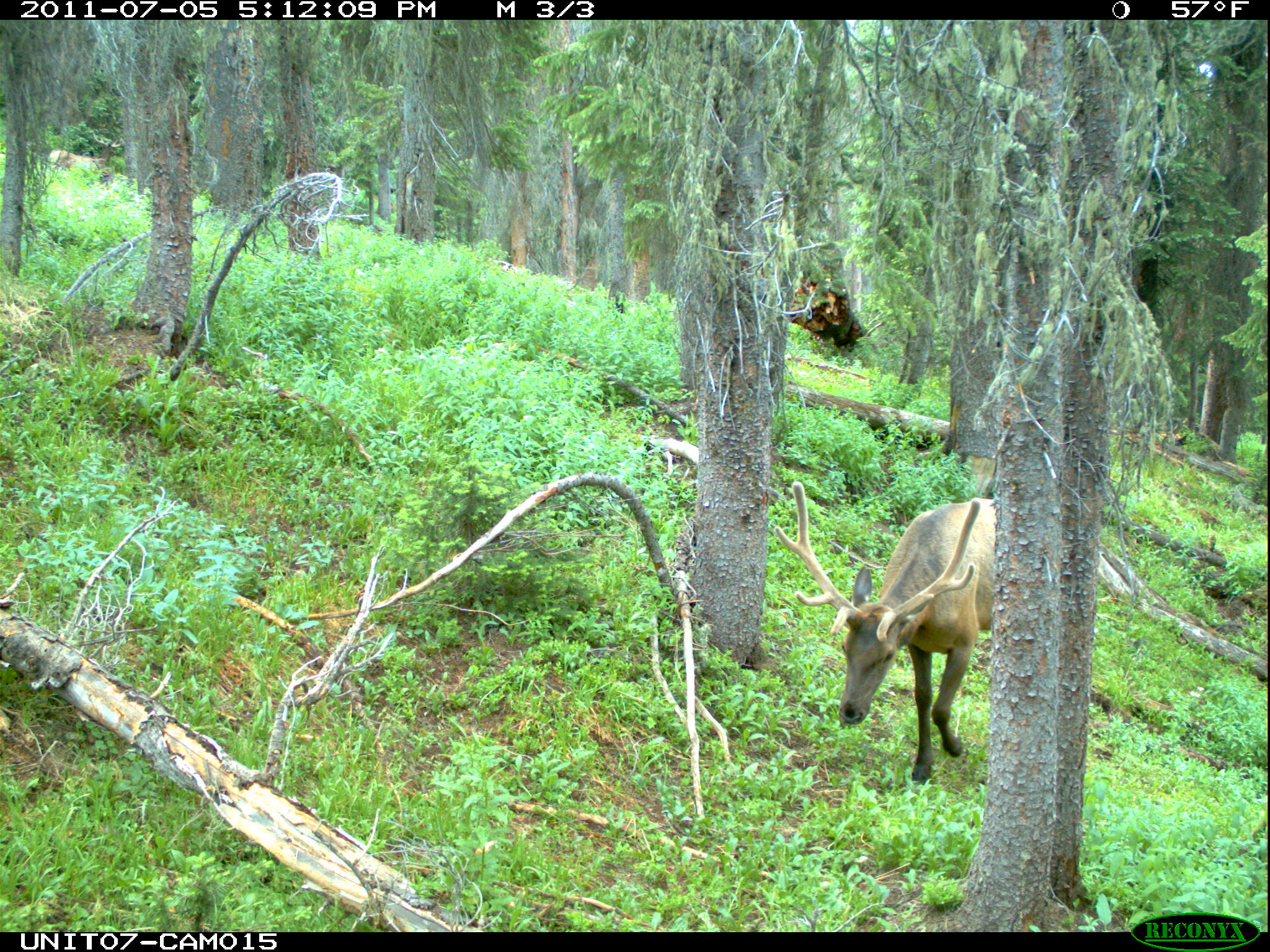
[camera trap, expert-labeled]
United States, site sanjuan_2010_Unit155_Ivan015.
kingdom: Animalia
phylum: Chordata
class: Mammalia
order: Artiodactyla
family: Cervidae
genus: Cervus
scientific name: Cervus elaphus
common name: red deer